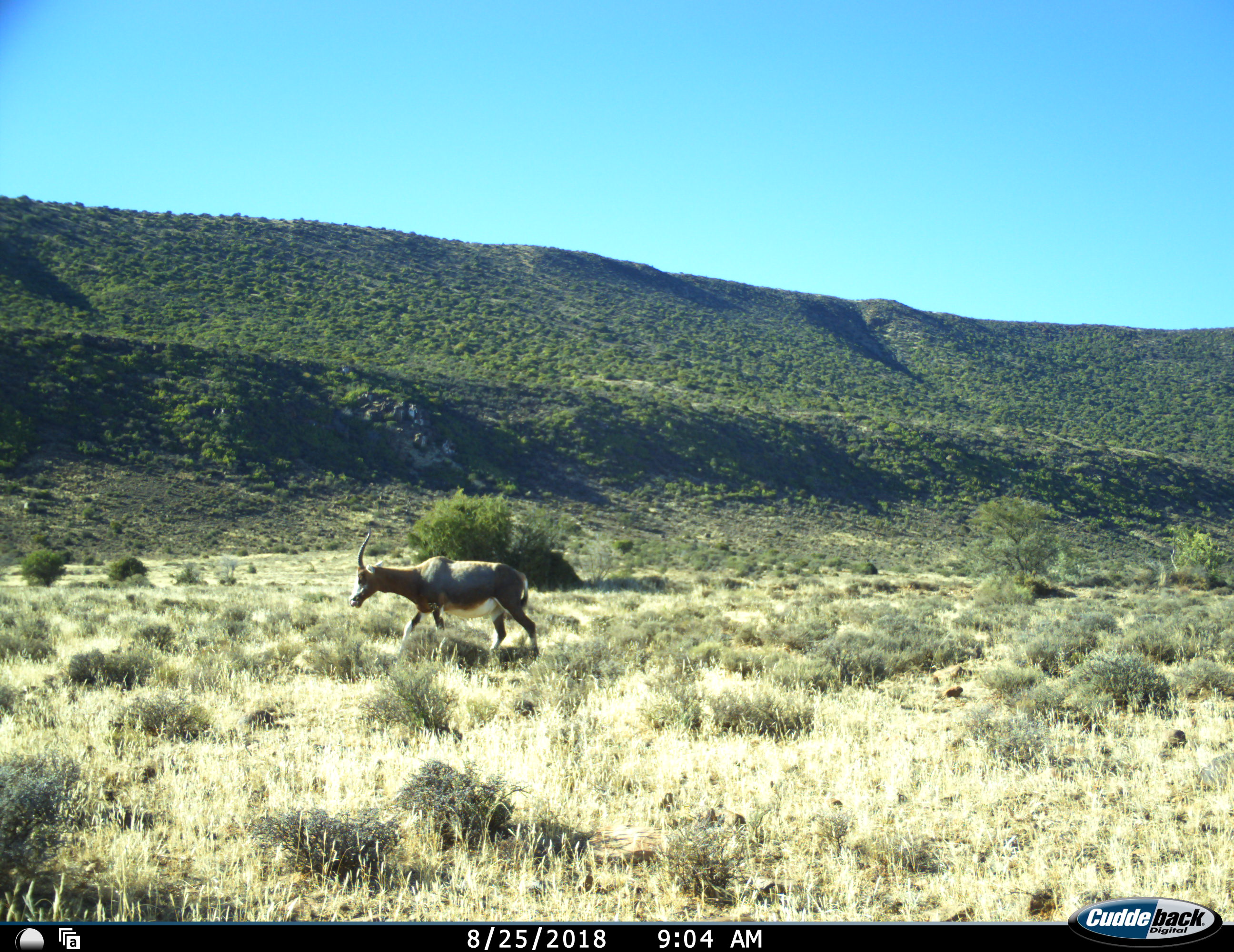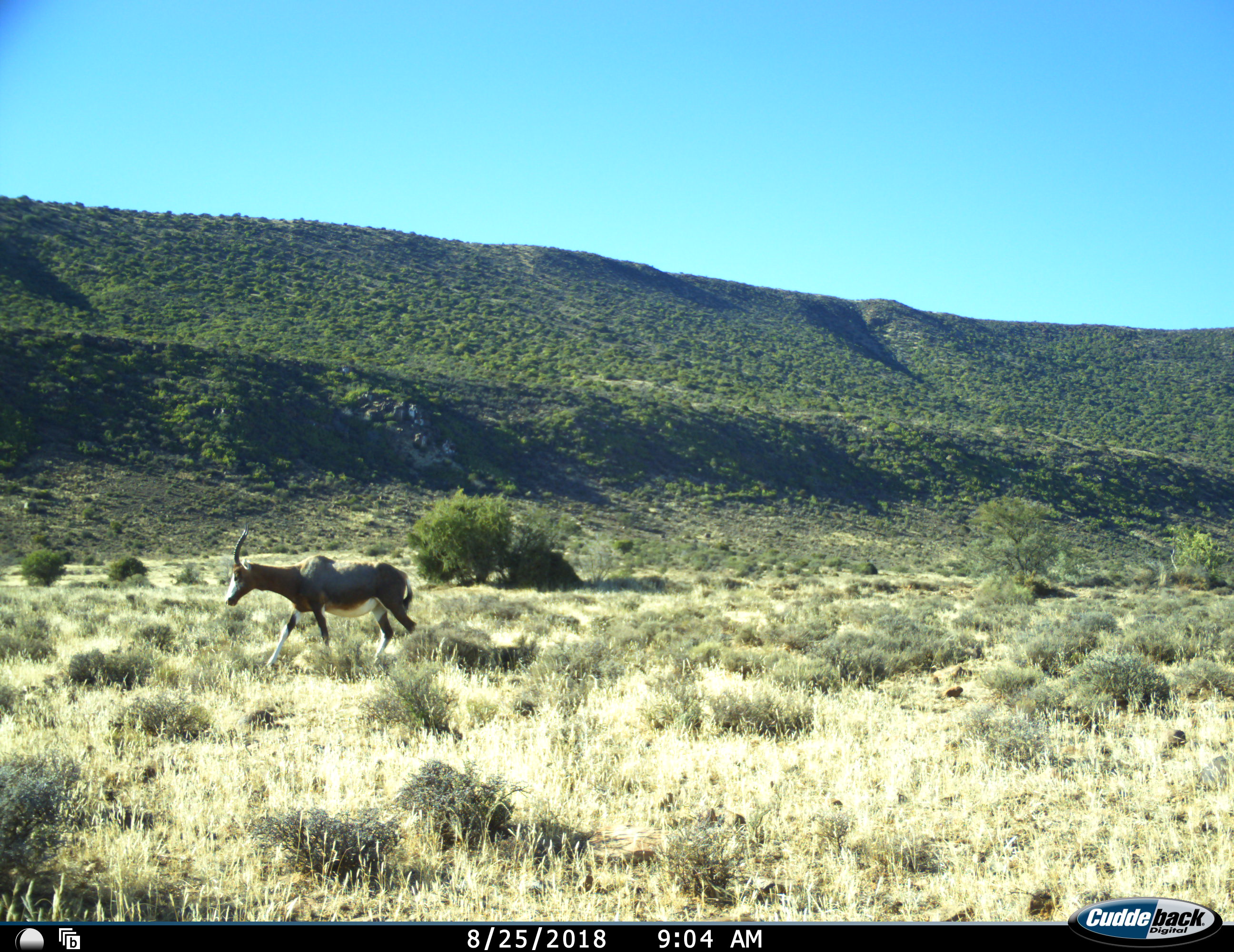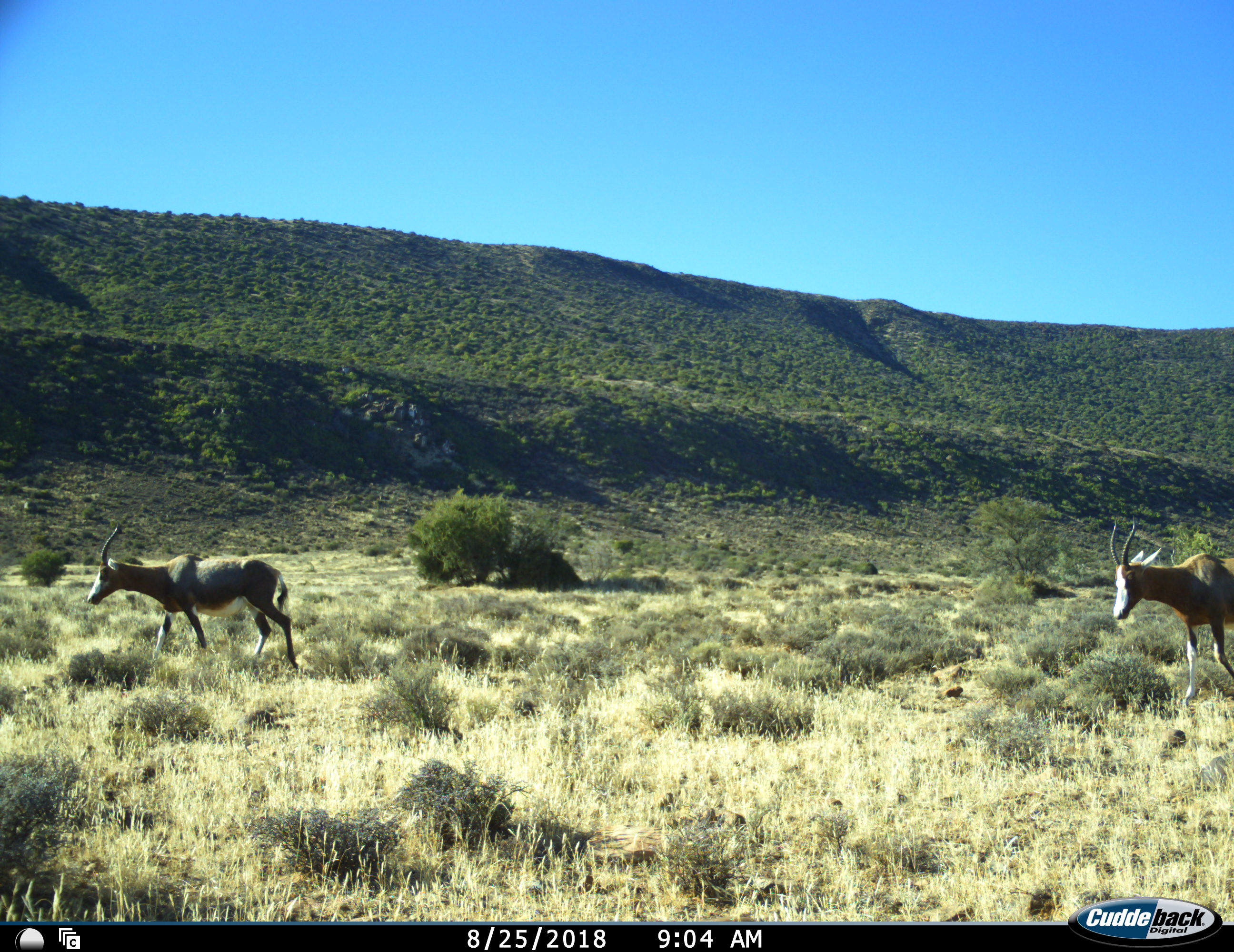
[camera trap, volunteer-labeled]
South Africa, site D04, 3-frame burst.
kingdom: Animalia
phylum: Chordata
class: Mammalia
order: Artiodactyla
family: Bovidae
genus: Damaliscus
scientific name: Damaliscus pygargus phillipsi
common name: blesbok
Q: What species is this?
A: Blesbok (Damaliscus pygargus phillipsi).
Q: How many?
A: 2.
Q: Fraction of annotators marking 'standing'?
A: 0%.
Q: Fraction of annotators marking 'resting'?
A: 0%.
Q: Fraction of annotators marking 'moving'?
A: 100%.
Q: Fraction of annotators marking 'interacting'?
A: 0%.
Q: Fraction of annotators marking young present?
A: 0%.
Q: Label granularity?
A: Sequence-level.